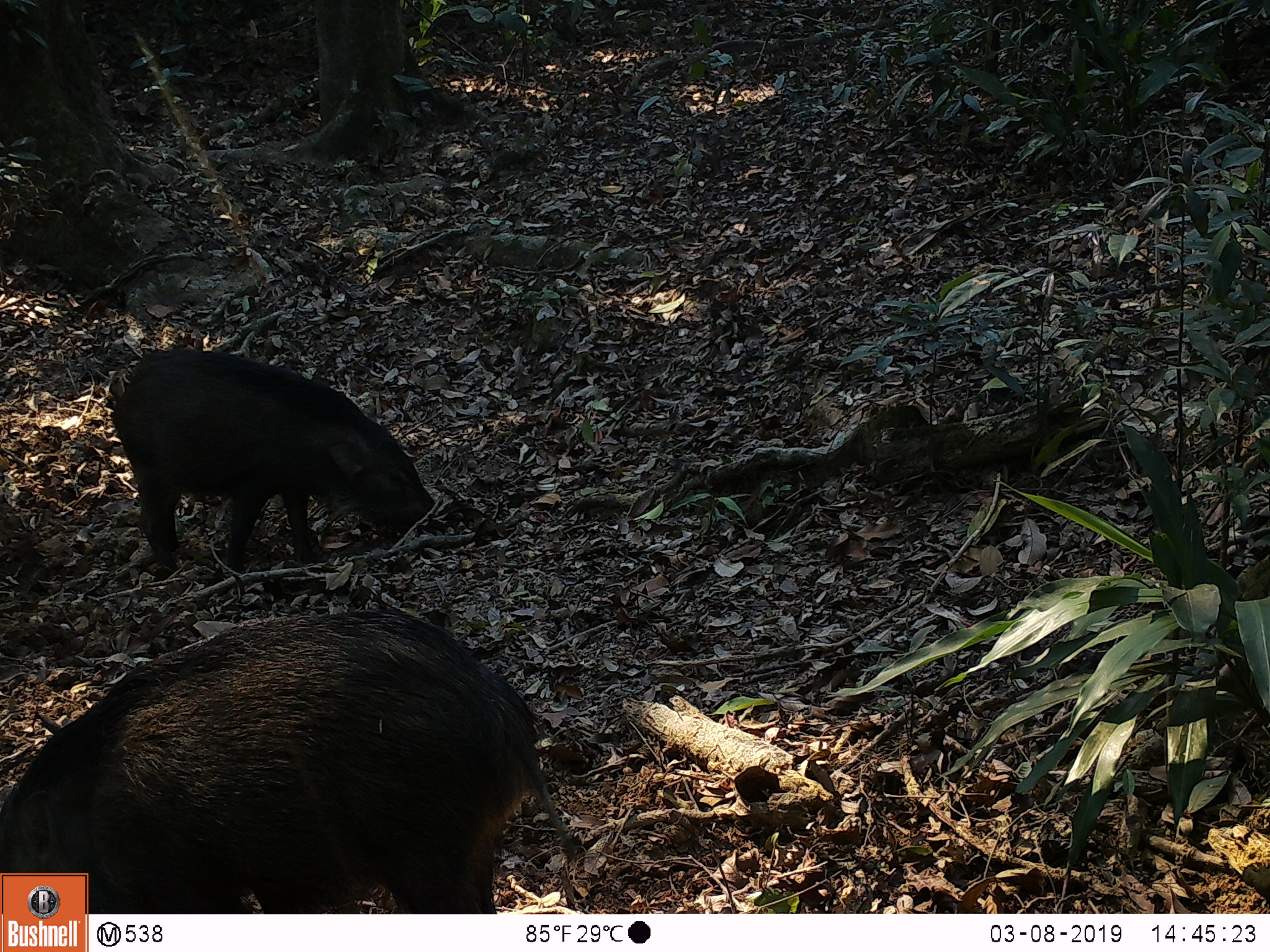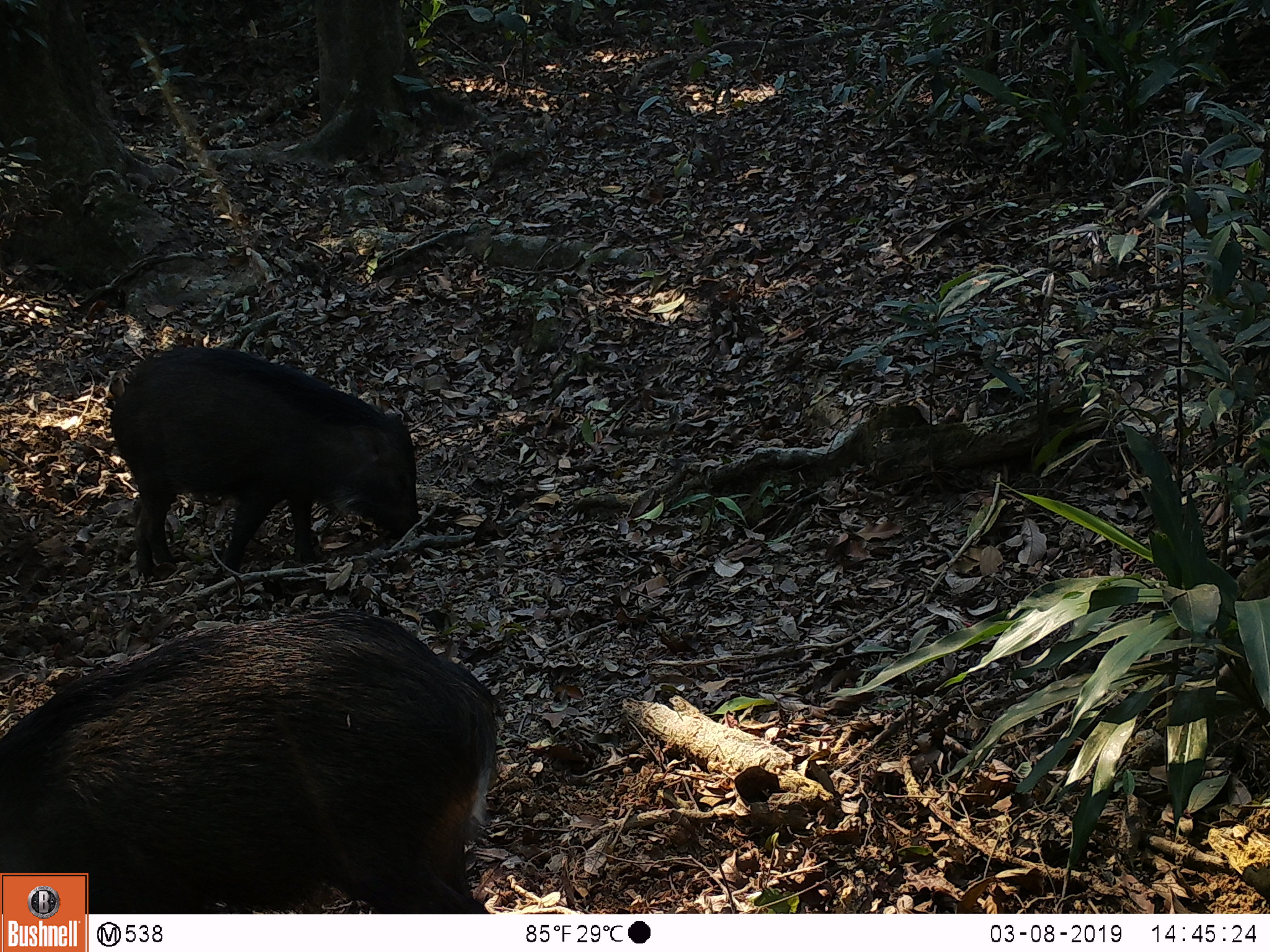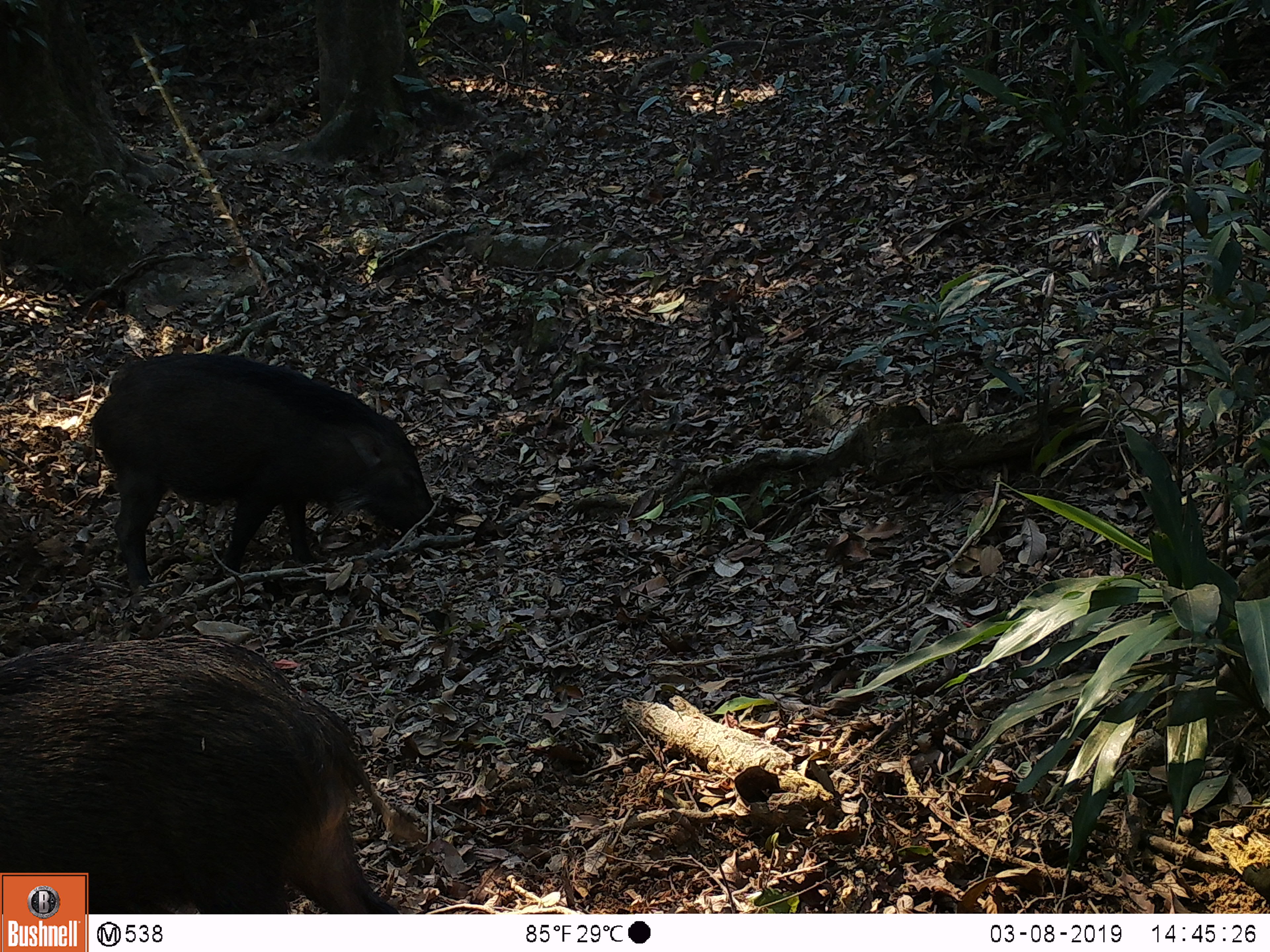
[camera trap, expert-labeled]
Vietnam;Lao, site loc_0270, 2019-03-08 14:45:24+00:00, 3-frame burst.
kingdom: Animalia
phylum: Chordata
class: Mammalia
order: Artiodactyla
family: Suidae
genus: Sus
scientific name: Sus scrofa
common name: eurasian wild pig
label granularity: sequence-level